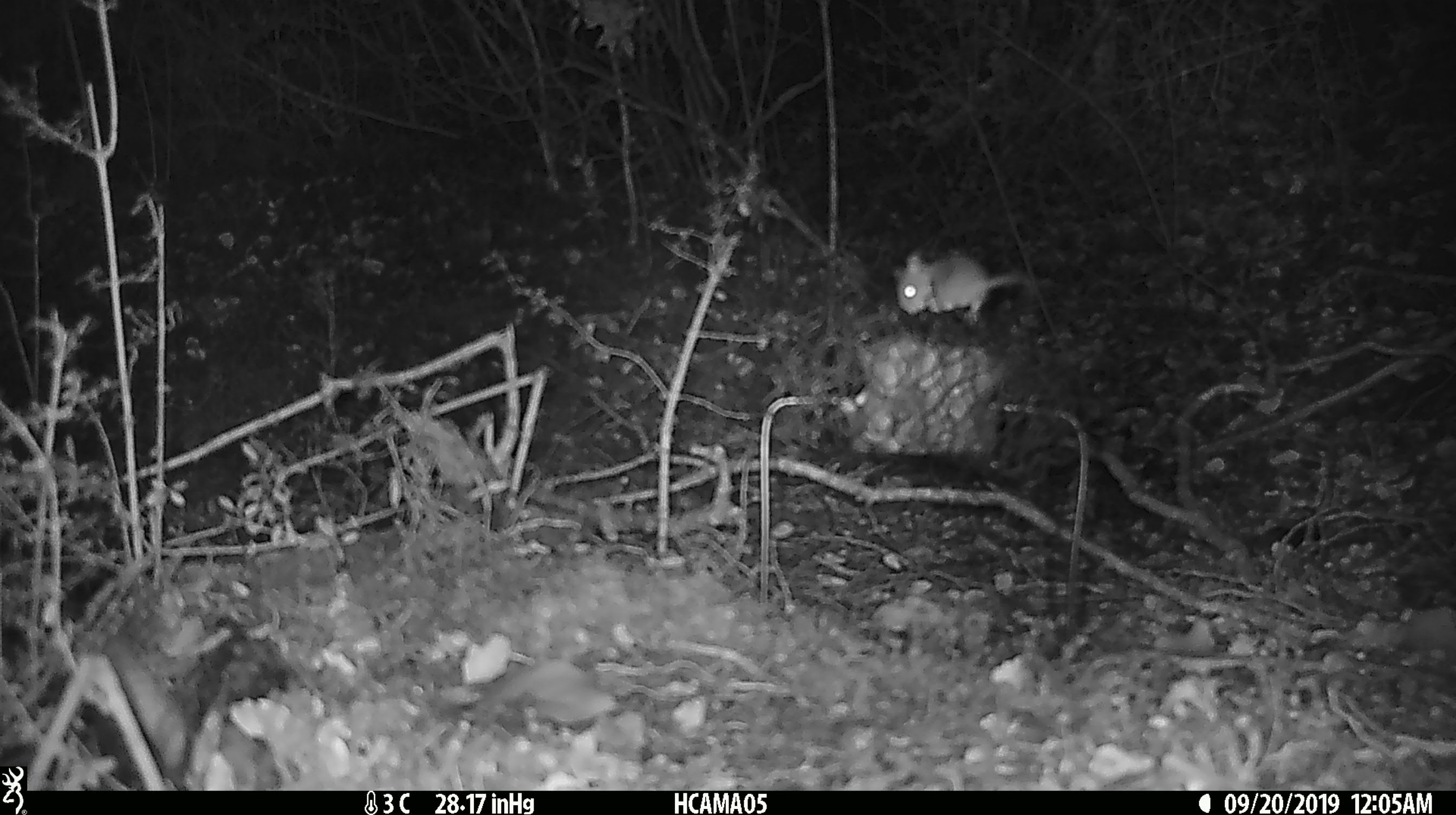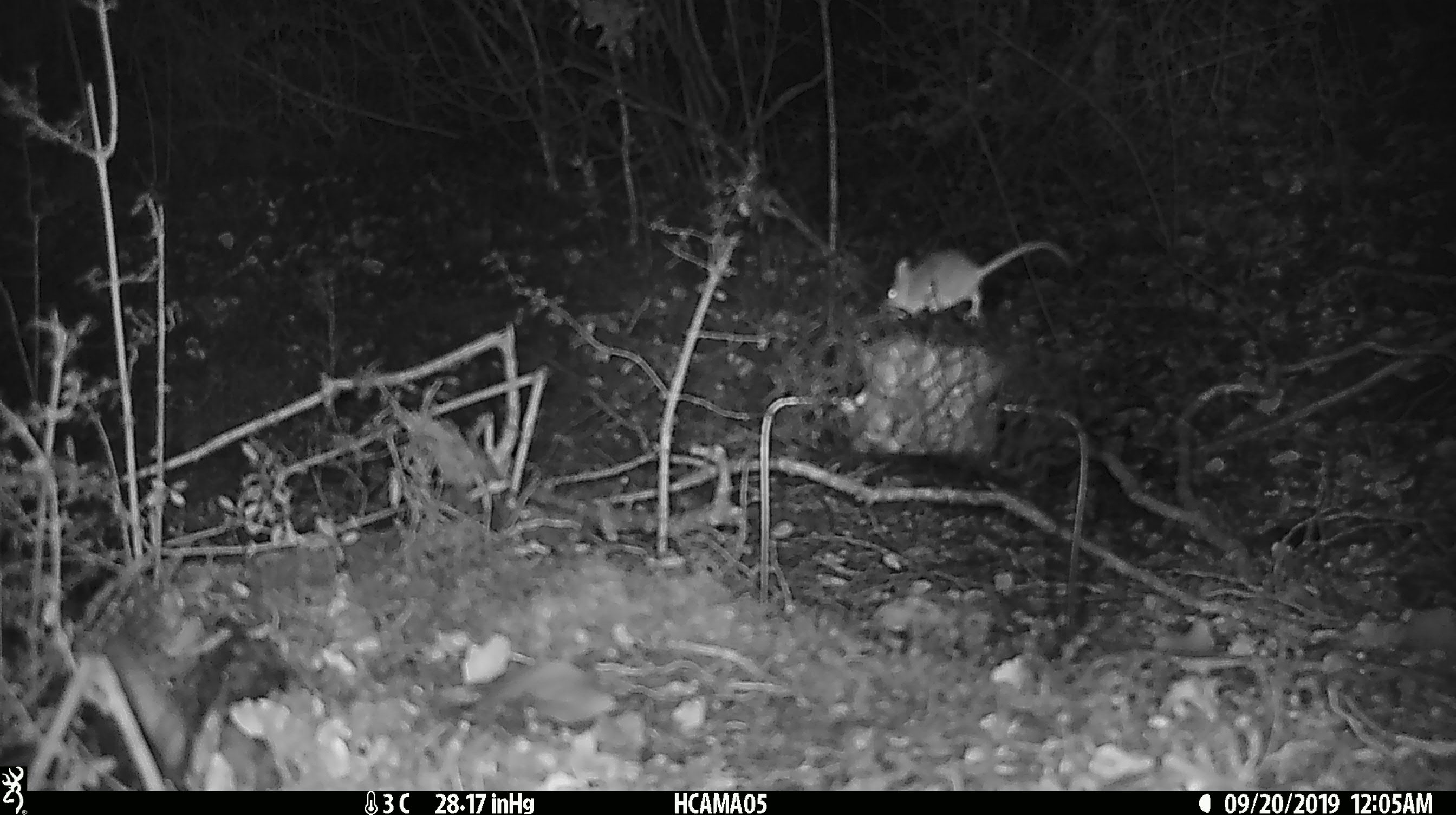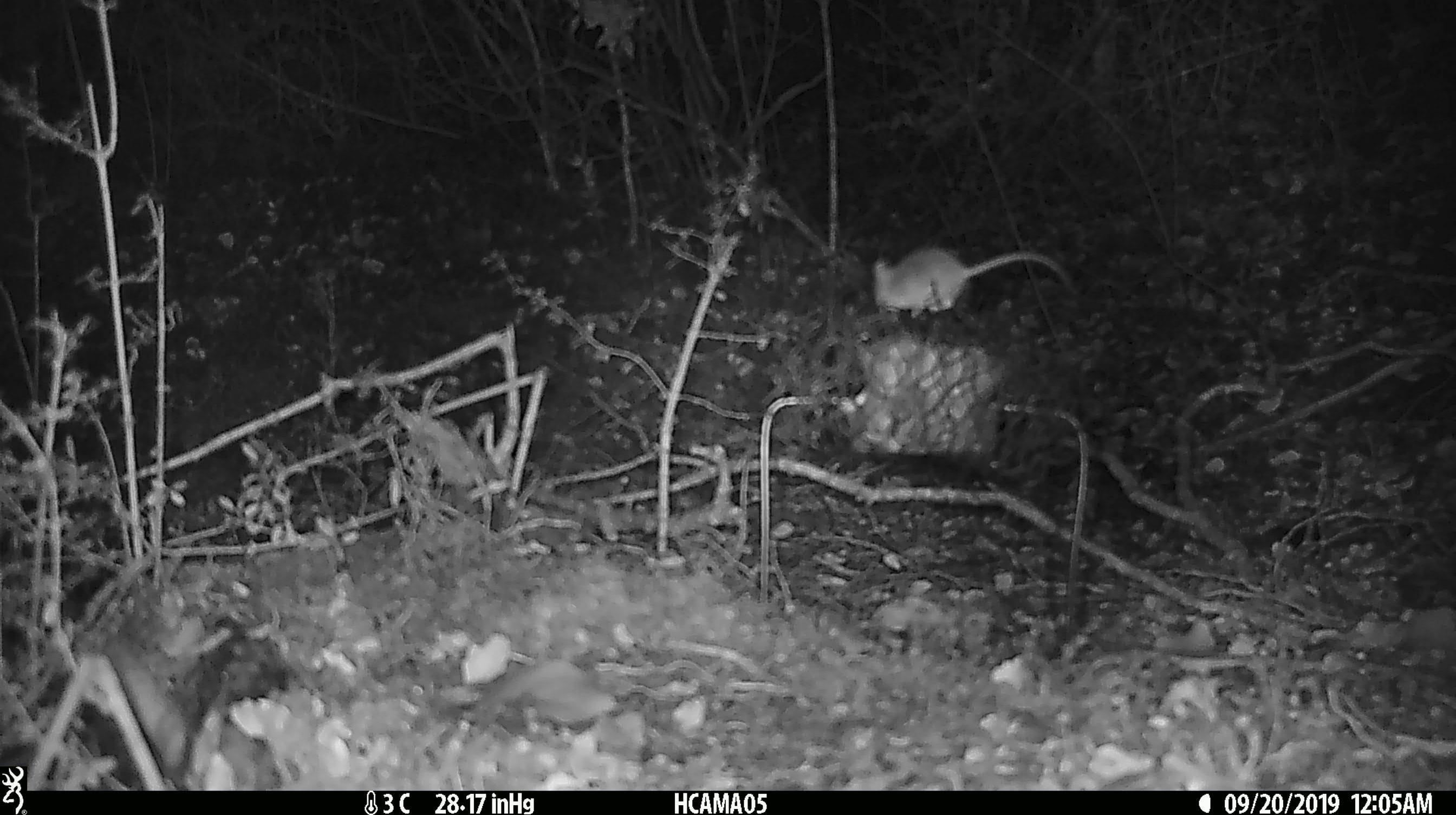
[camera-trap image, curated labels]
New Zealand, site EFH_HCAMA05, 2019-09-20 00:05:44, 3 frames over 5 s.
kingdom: Animalia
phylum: Chordata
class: Mammalia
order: Rodentia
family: Muridae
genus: Mus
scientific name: Mus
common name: mouse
Mouse (Mus).